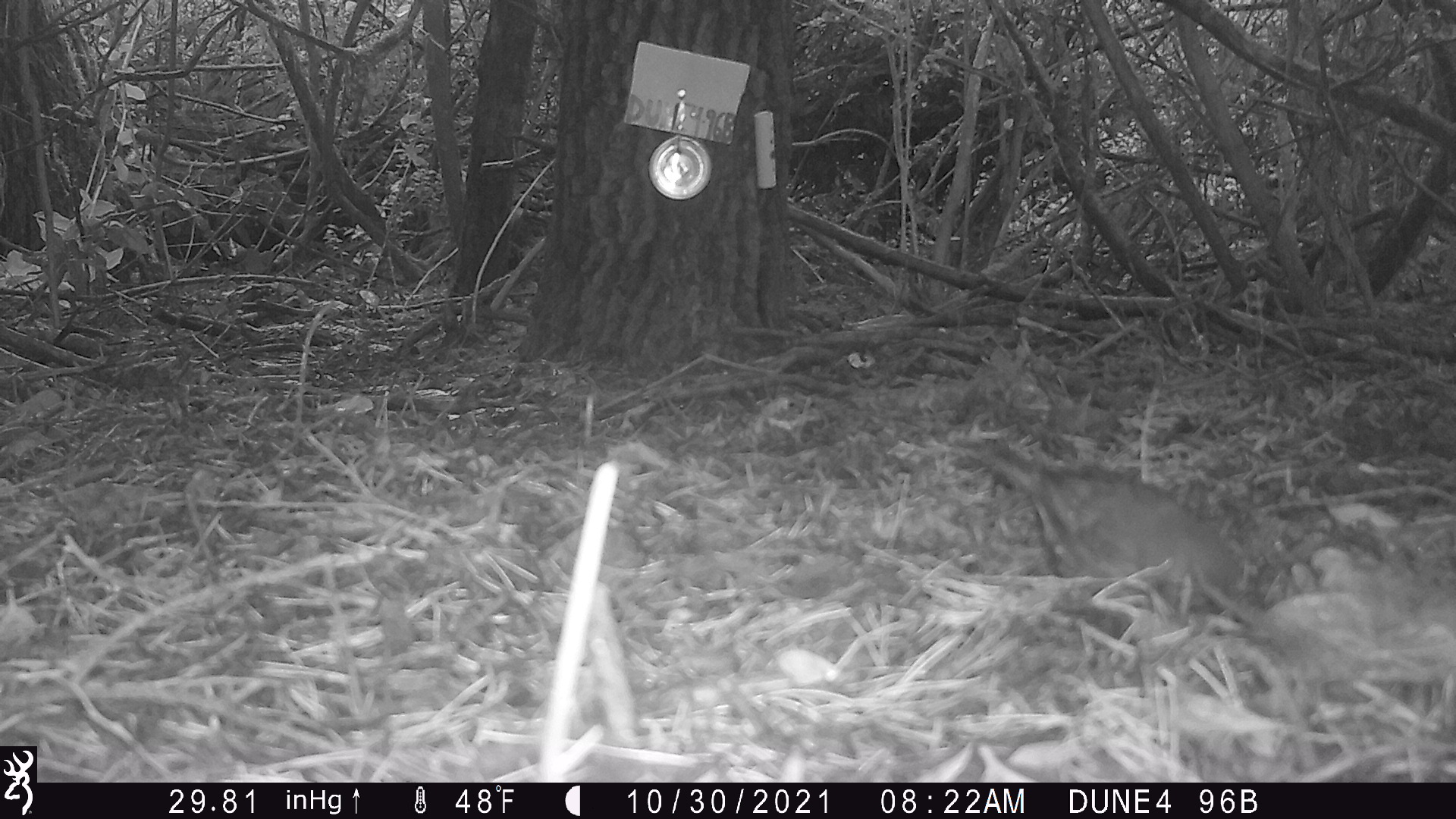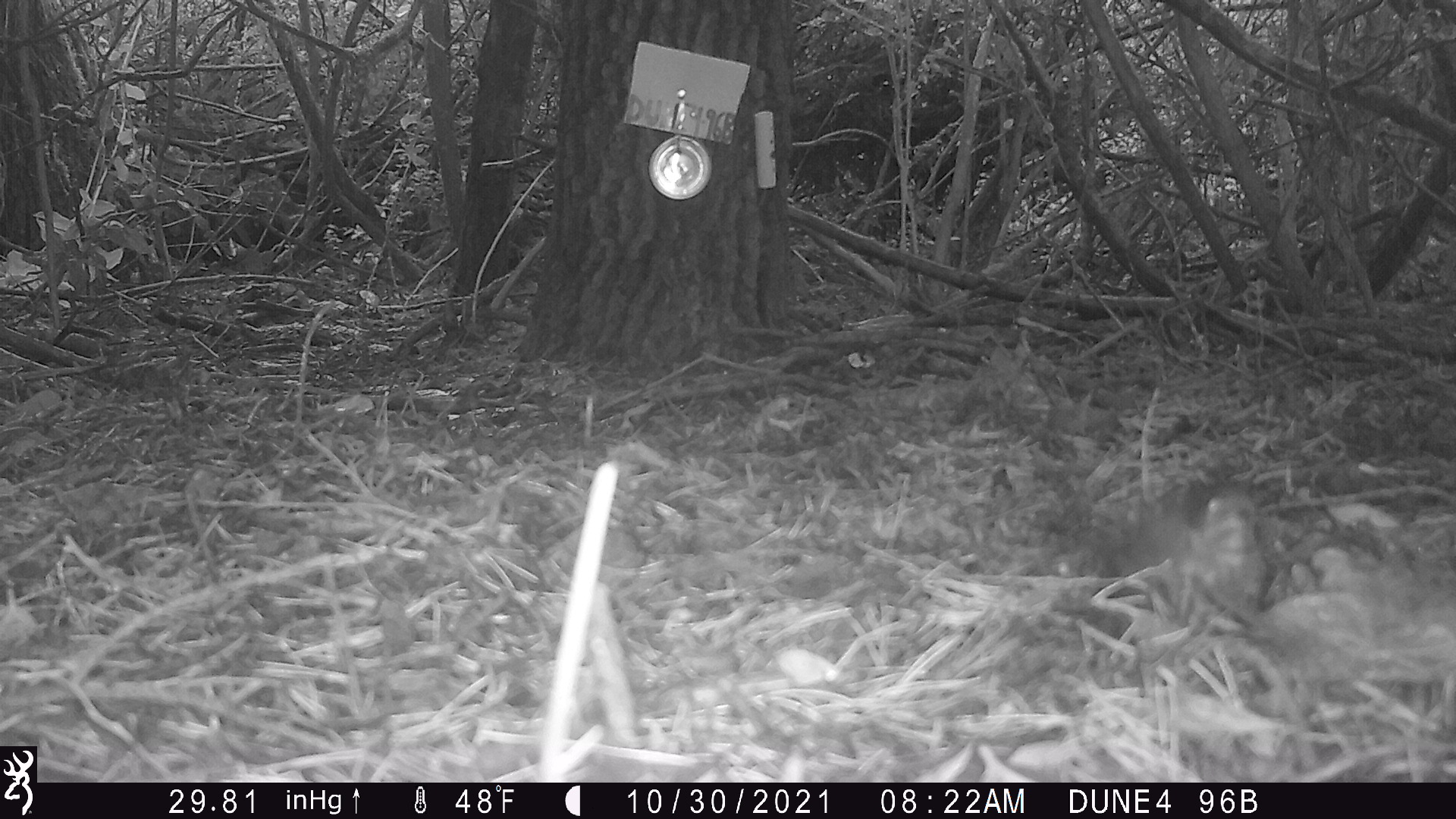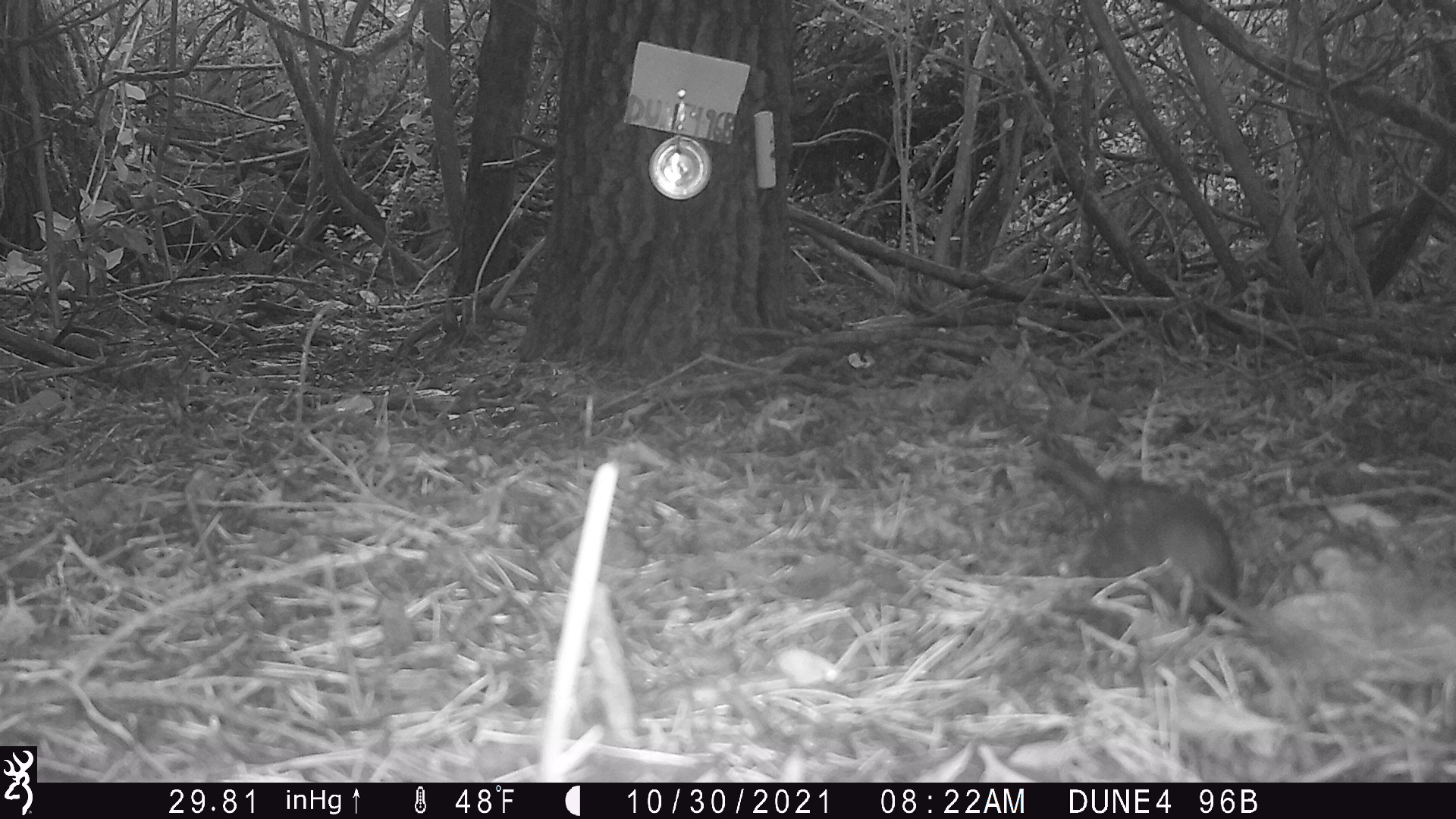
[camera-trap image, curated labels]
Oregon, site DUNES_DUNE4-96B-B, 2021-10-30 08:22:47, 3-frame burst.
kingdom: Animalia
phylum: Chordata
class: Aves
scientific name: Aves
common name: bird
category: other bird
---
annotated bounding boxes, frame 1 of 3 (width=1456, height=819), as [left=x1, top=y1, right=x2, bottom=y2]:
other bird: [left=958, top=431, right=1280, bottom=659]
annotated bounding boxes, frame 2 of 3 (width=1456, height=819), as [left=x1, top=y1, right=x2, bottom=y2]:
other bird: [left=1099, top=454, right=1289, bottom=641]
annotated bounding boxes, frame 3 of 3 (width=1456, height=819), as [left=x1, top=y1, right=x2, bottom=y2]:
other bird: [left=1018, top=414, right=1259, bottom=660]